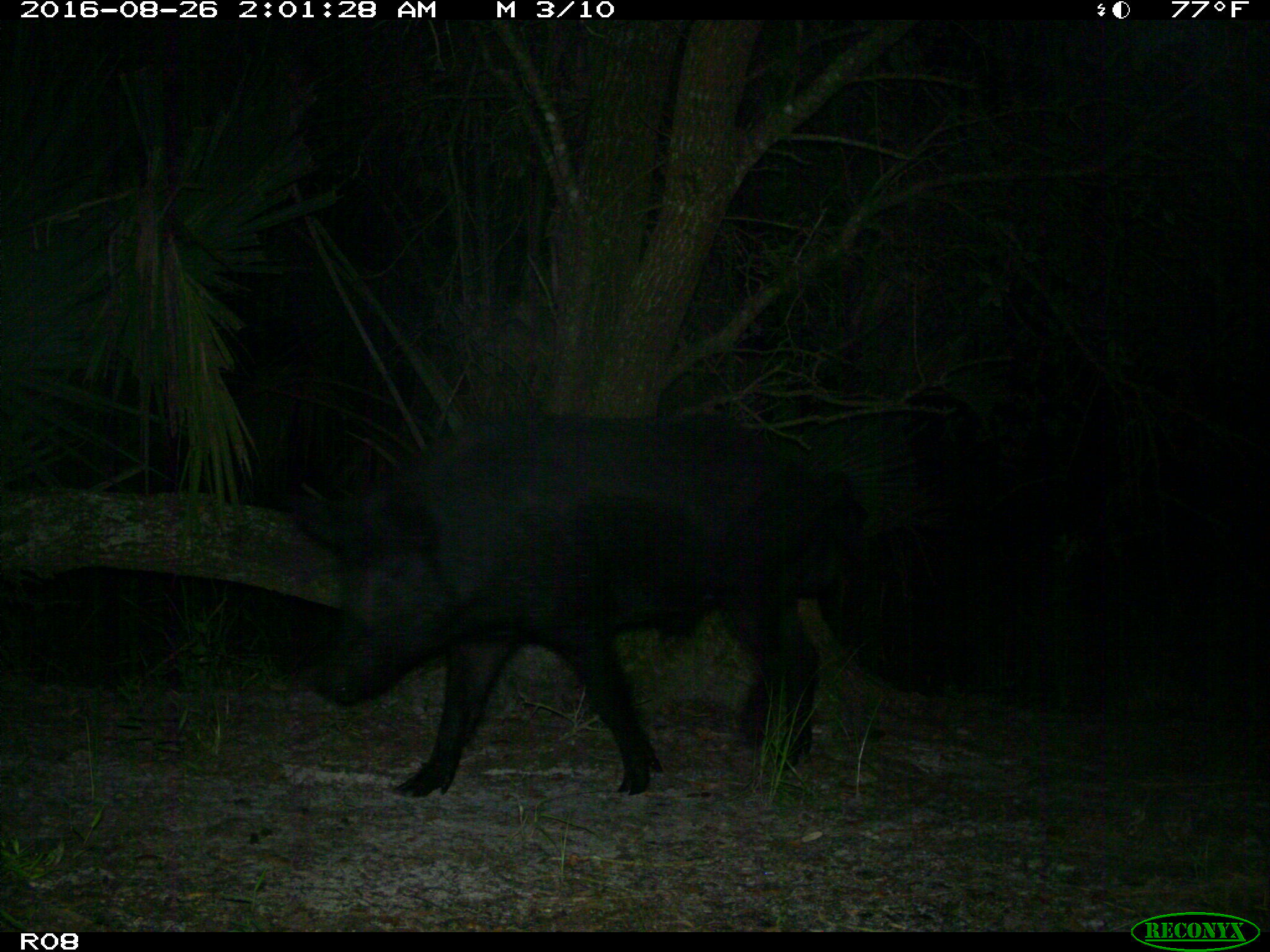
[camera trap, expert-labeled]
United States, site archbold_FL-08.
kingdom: Animalia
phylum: Chordata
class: Mammalia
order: Artiodactyla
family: Suidae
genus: Sus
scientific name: Sus scrofa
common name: wild boar